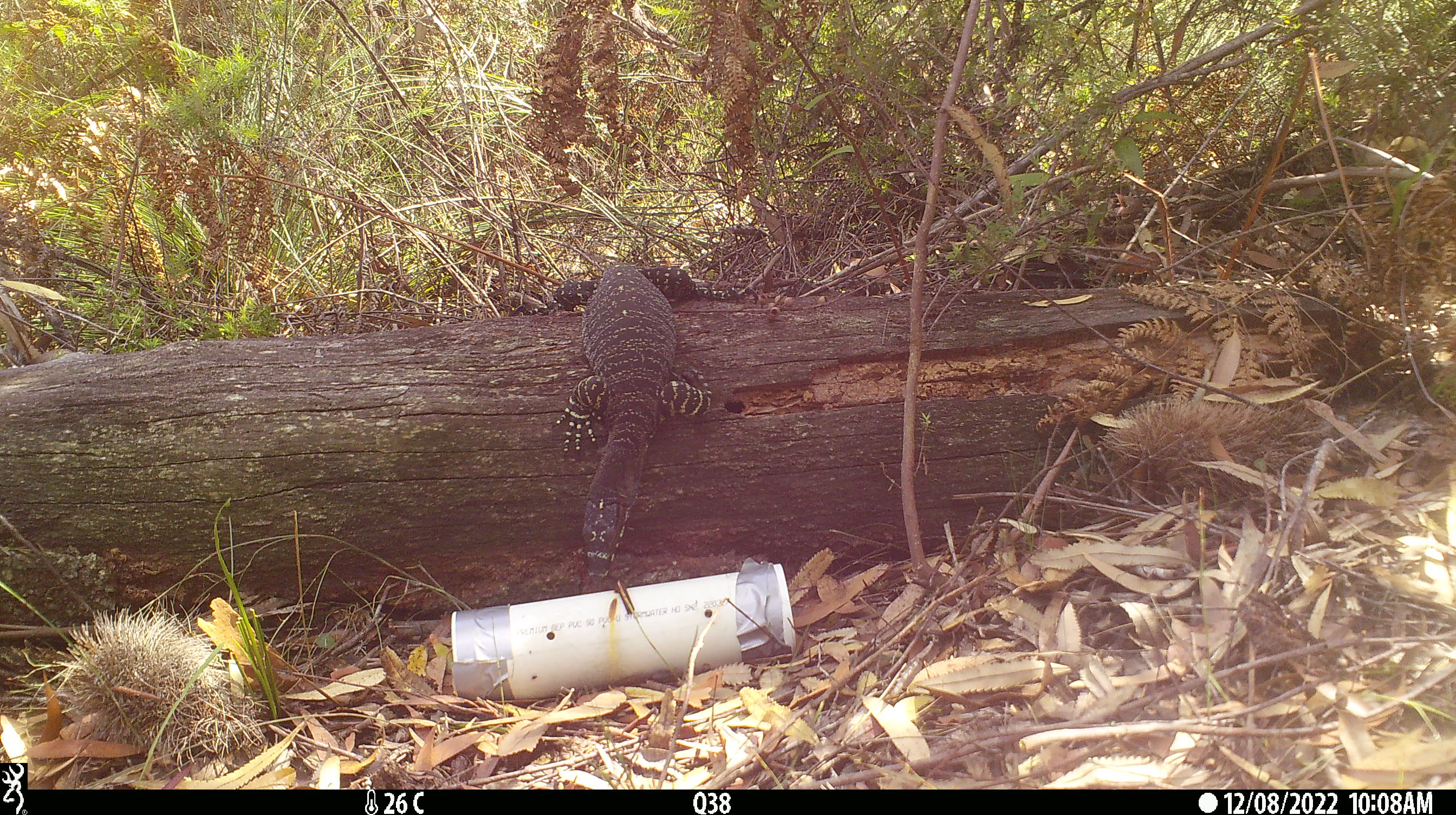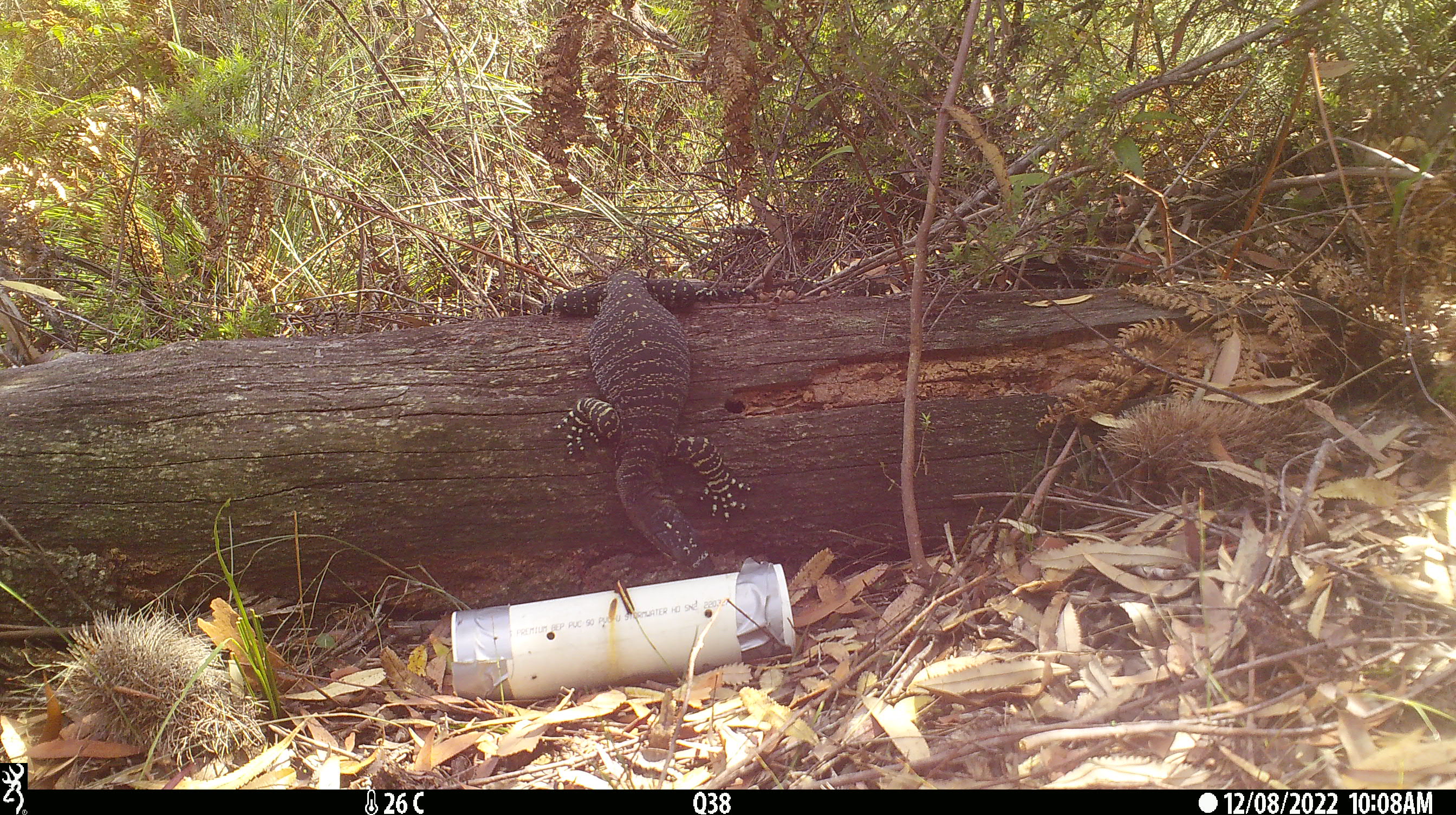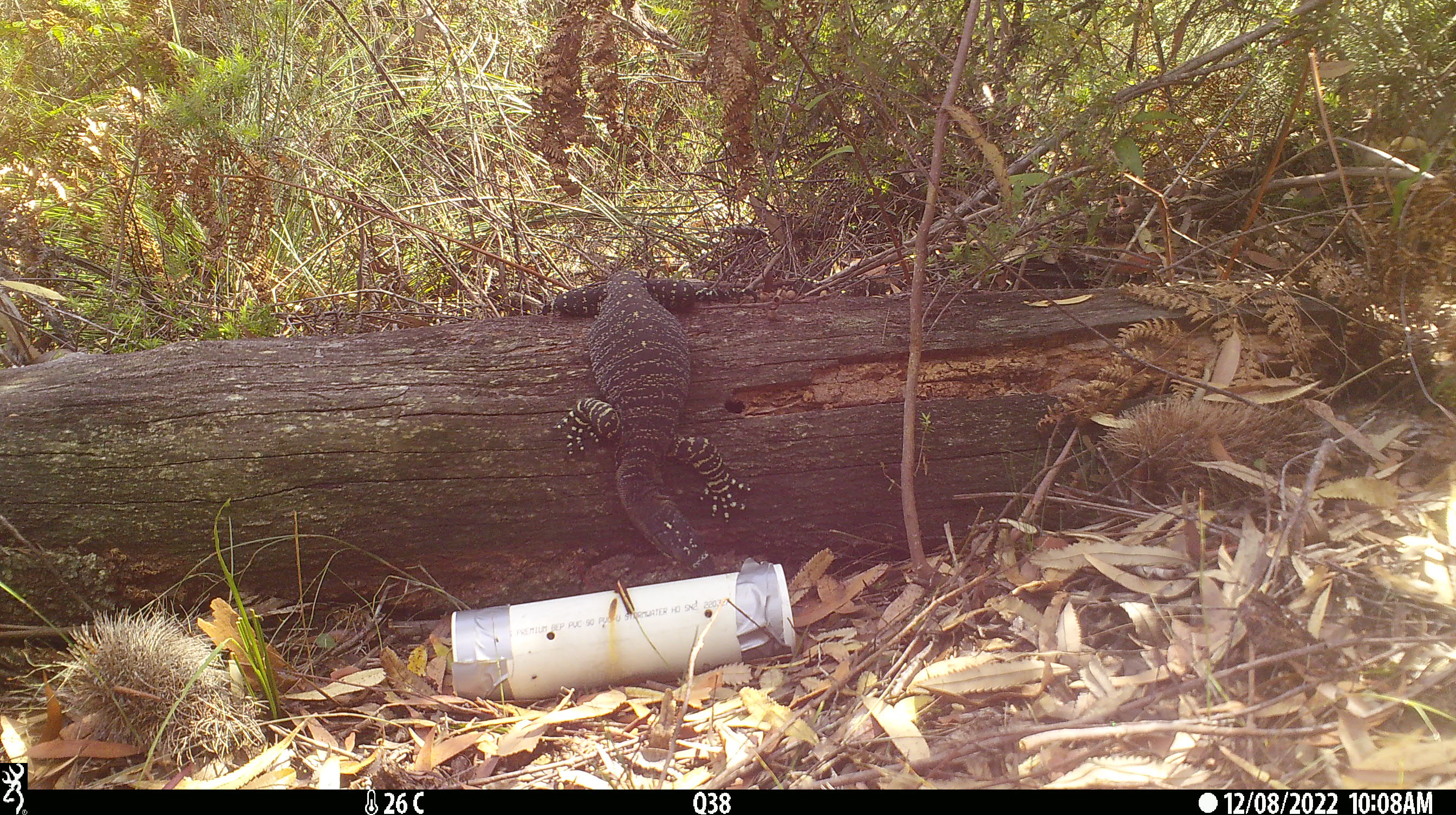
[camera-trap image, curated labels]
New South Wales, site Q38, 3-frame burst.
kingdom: Animalia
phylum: Chordata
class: Reptilia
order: Squamata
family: Varanidae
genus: Varanus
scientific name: Varanus varius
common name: lace monitor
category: goanna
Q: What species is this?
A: Goanna (lace monitor) (Varanus varius).